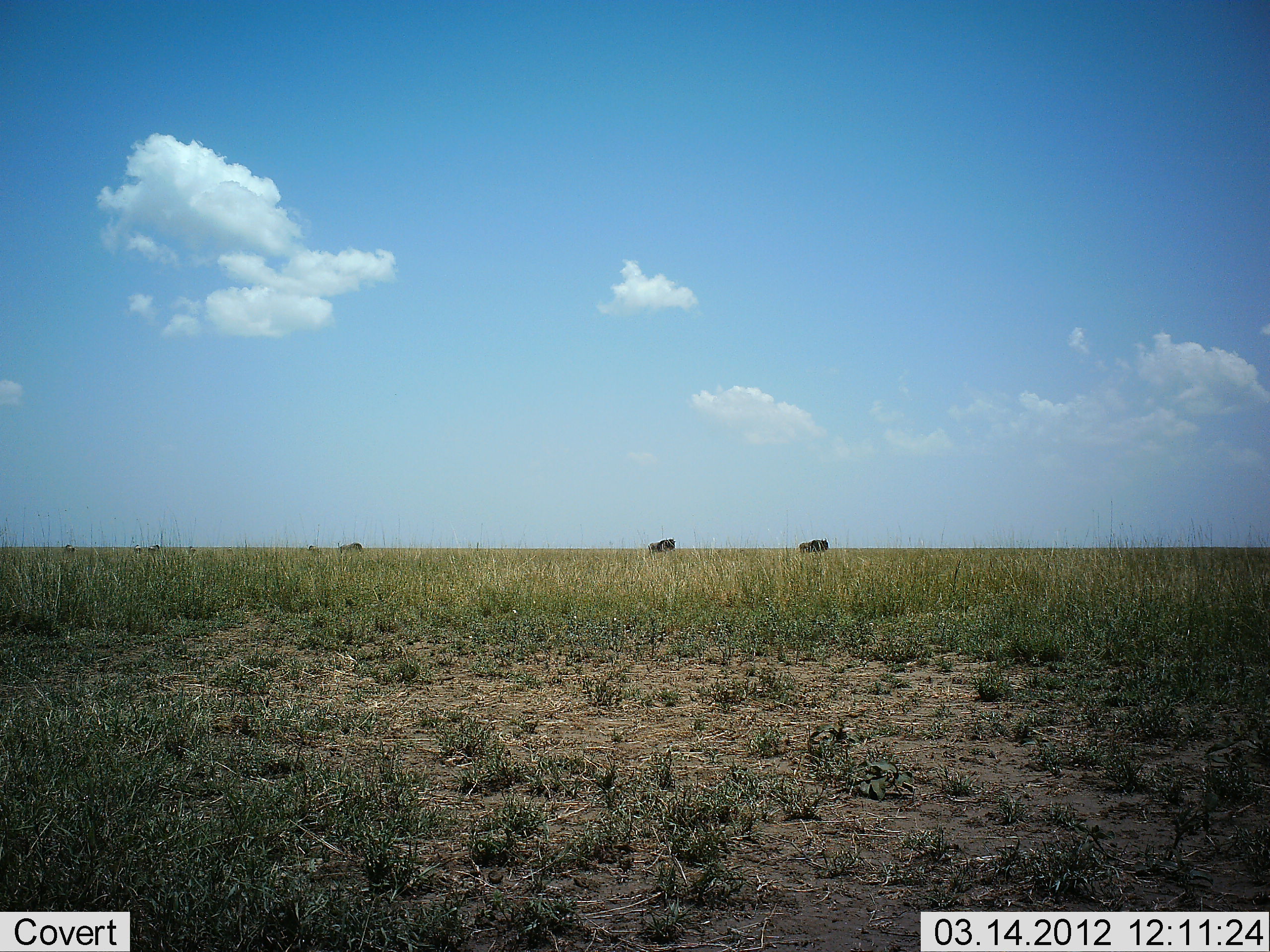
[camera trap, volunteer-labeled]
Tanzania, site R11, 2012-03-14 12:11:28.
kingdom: Animalia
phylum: Chordata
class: Mammalia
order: Artiodactyla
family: Bovidae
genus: Connochaetes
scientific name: Connochaetes taurinus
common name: blue wildebeest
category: wildebeest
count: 3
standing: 29%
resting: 0%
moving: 71%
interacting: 0%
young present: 0%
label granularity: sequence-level